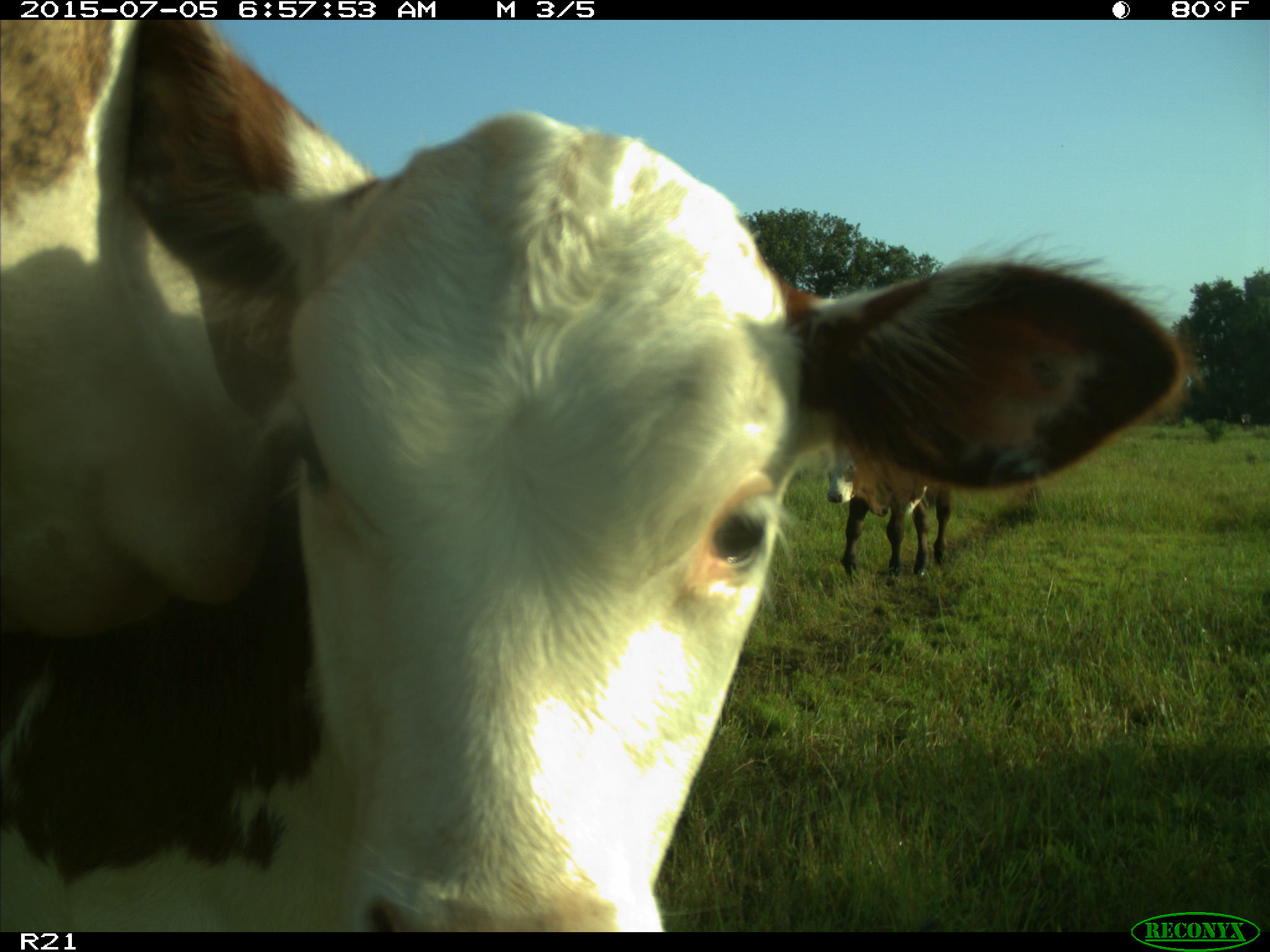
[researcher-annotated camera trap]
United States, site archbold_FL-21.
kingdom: Animalia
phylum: Chordata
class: Mammalia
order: Artiodactyla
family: Bovidae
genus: Bos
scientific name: Bos taurus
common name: domestic cow